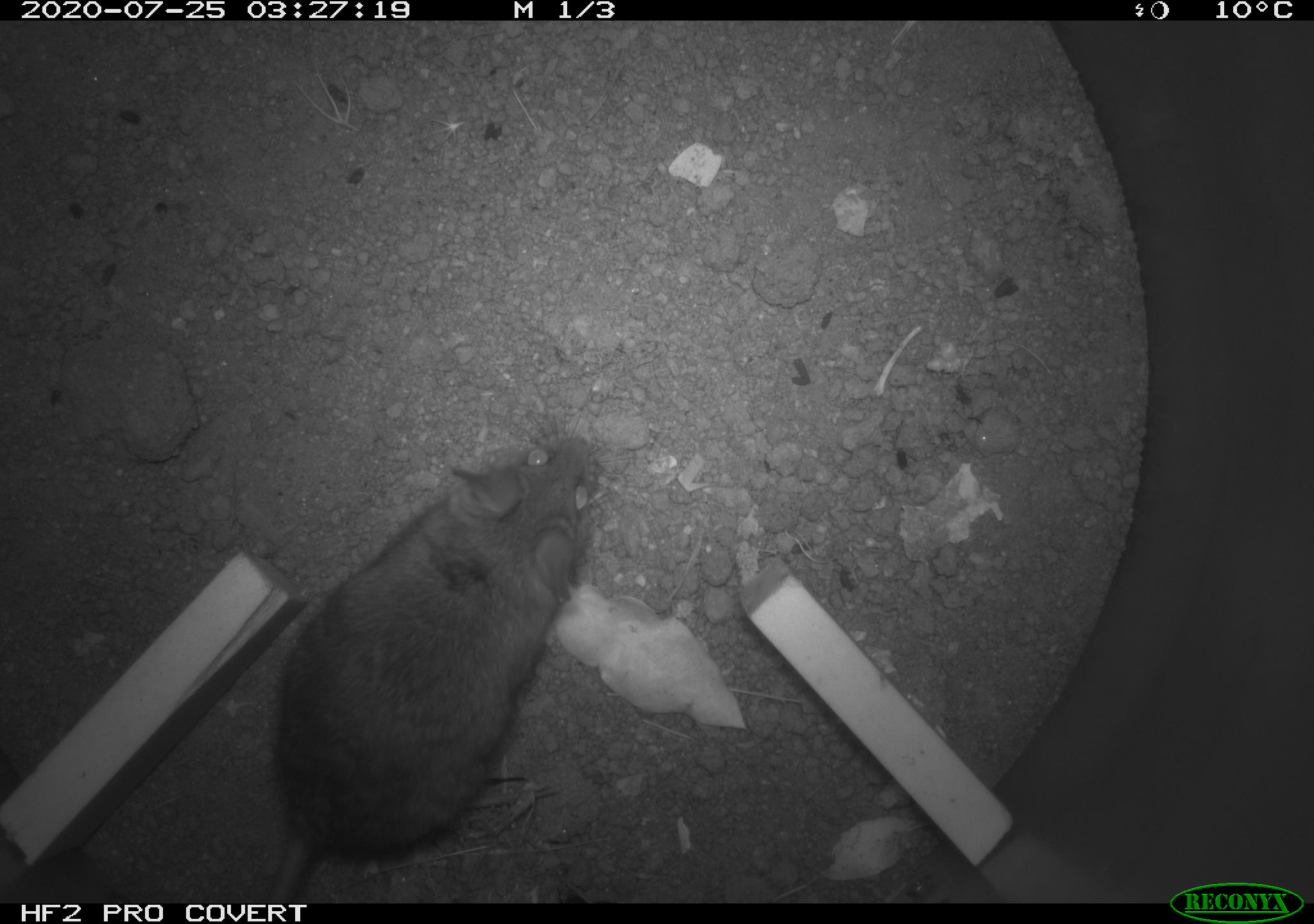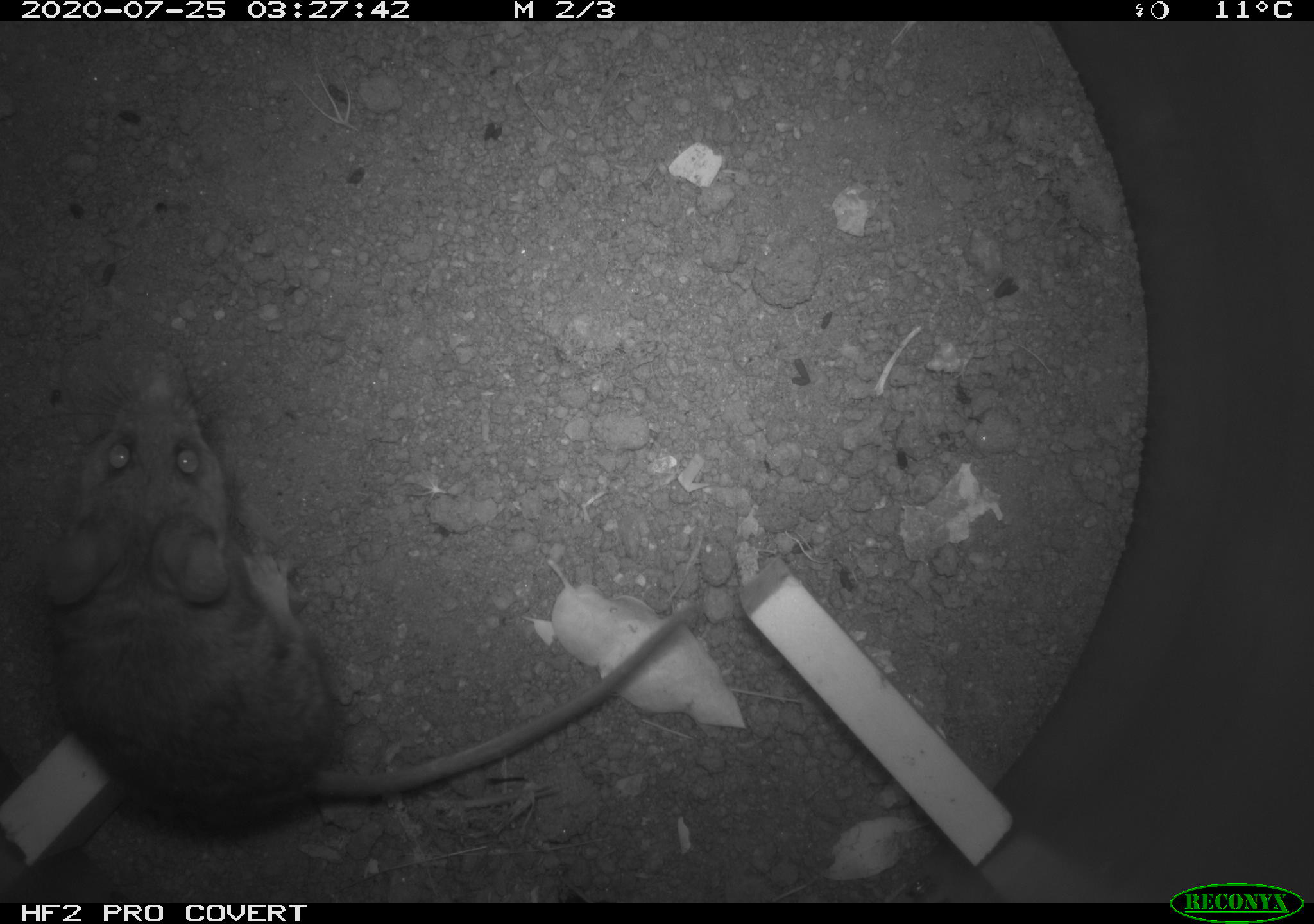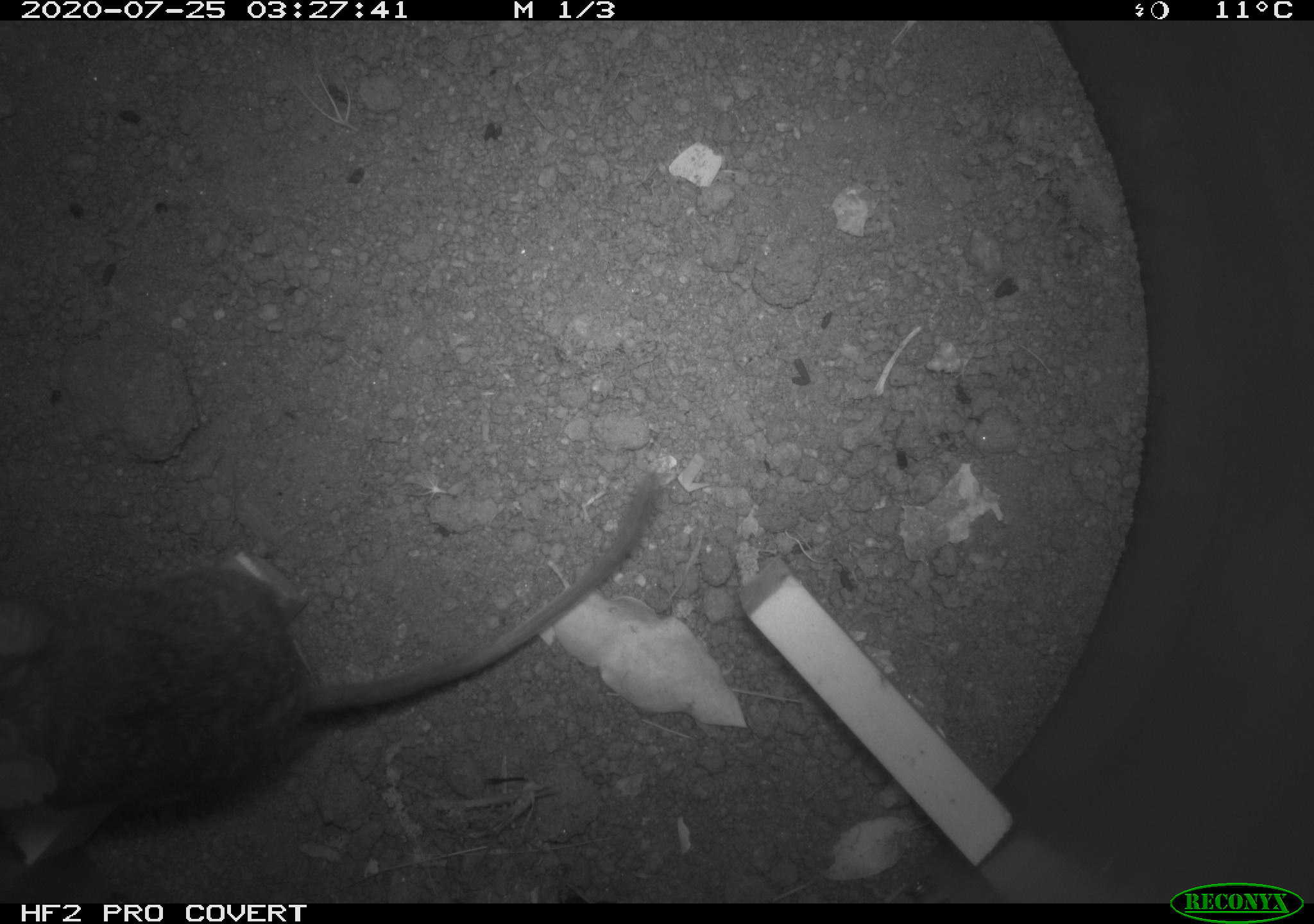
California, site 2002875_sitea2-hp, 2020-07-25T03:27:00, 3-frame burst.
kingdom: Animalia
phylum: Chordata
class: Mammalia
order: Rodentia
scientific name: Rodentia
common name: rodent